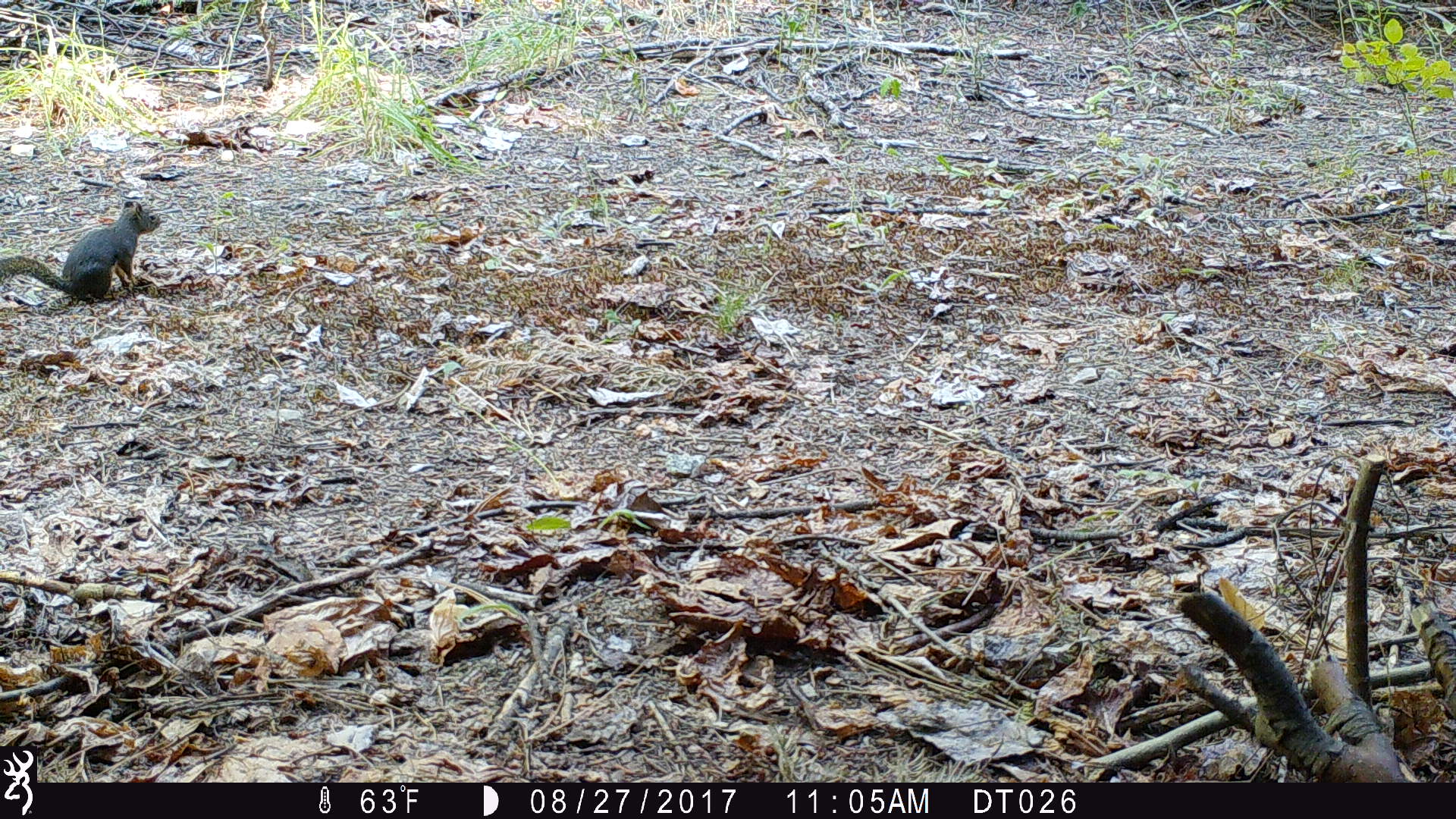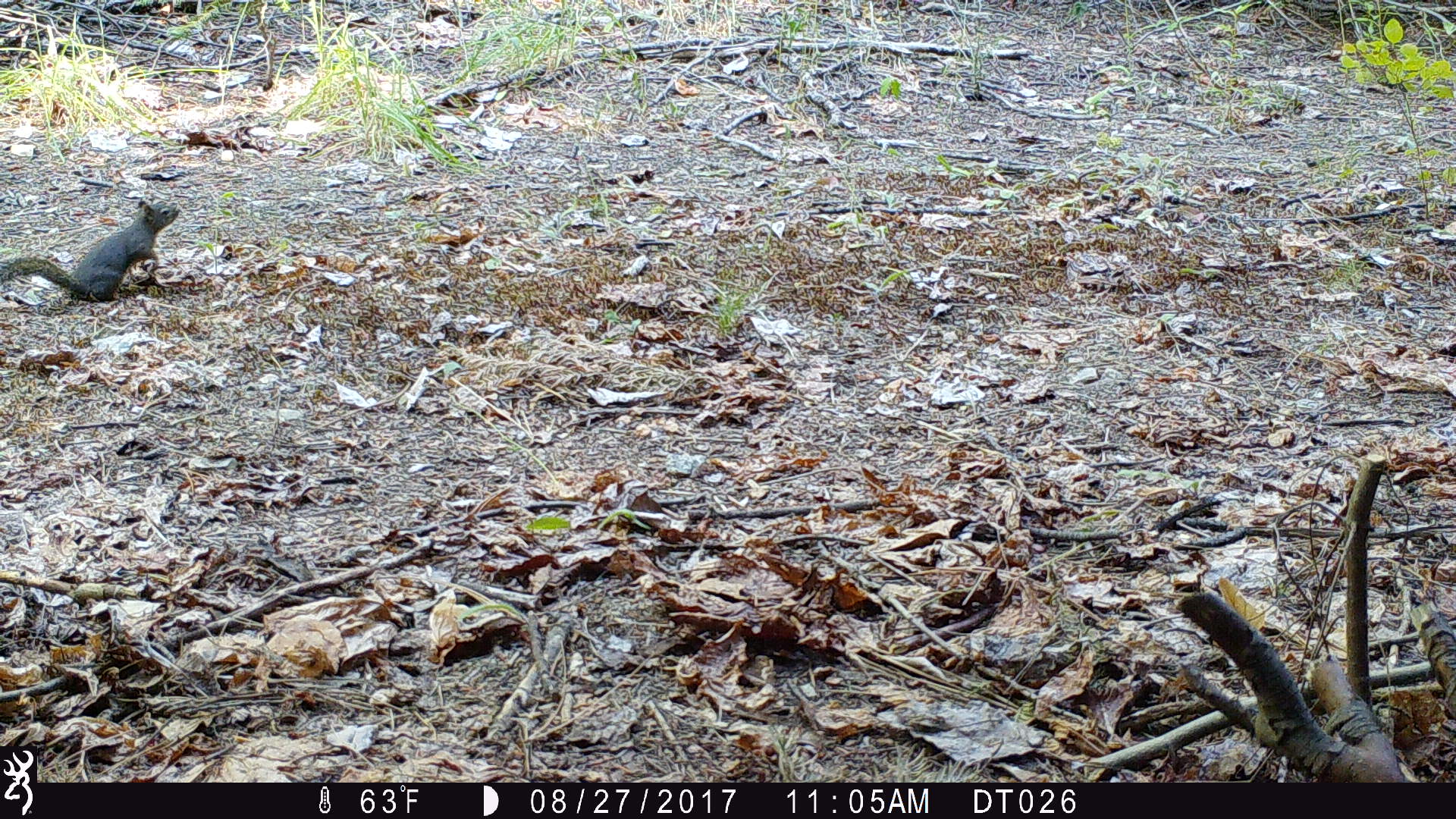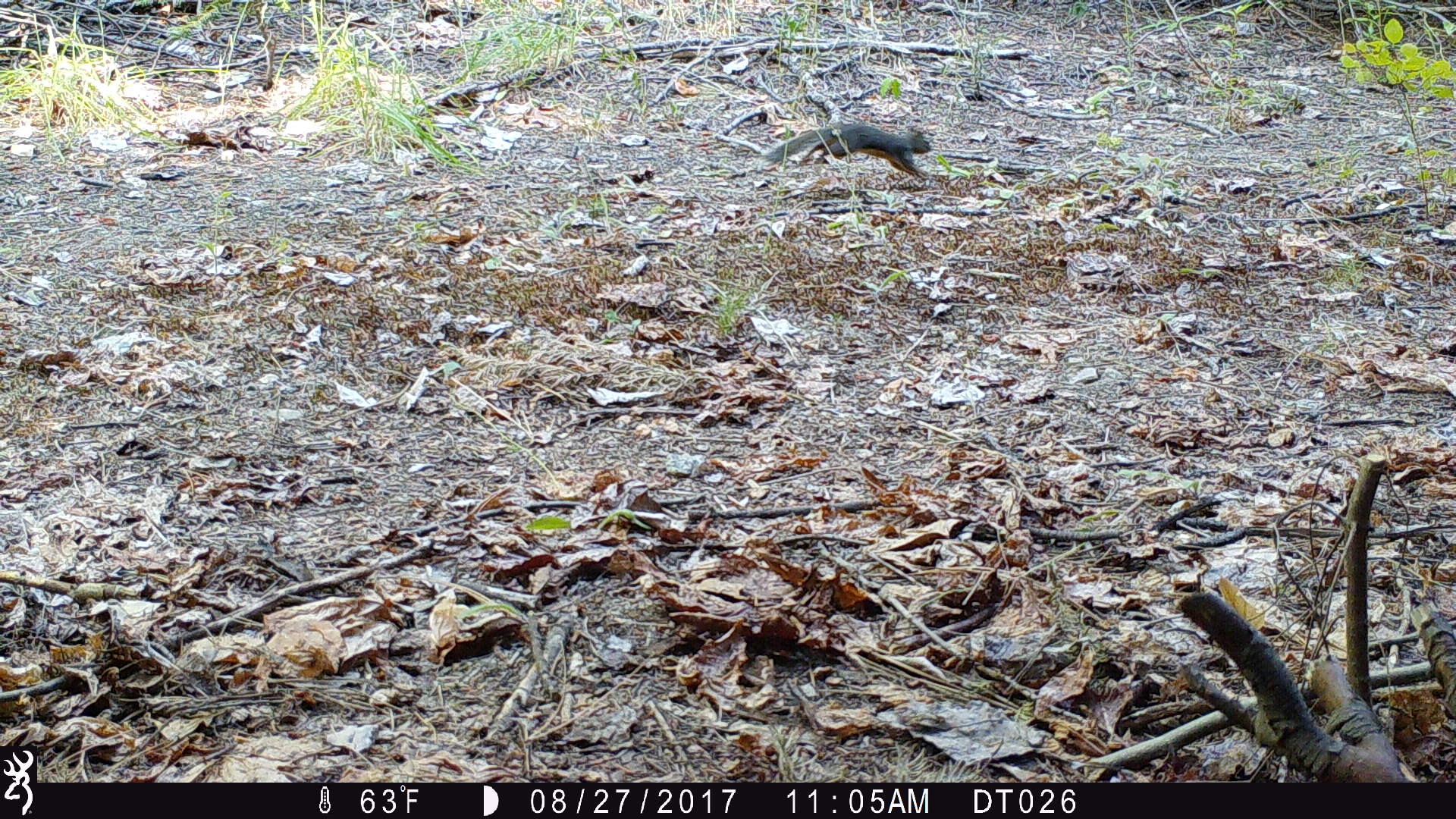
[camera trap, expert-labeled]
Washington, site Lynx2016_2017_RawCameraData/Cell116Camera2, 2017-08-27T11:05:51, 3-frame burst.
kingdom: Animalia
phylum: Chordata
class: Mammalia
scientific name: Mammalia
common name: small mammal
Small mammal (Mammalia). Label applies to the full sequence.